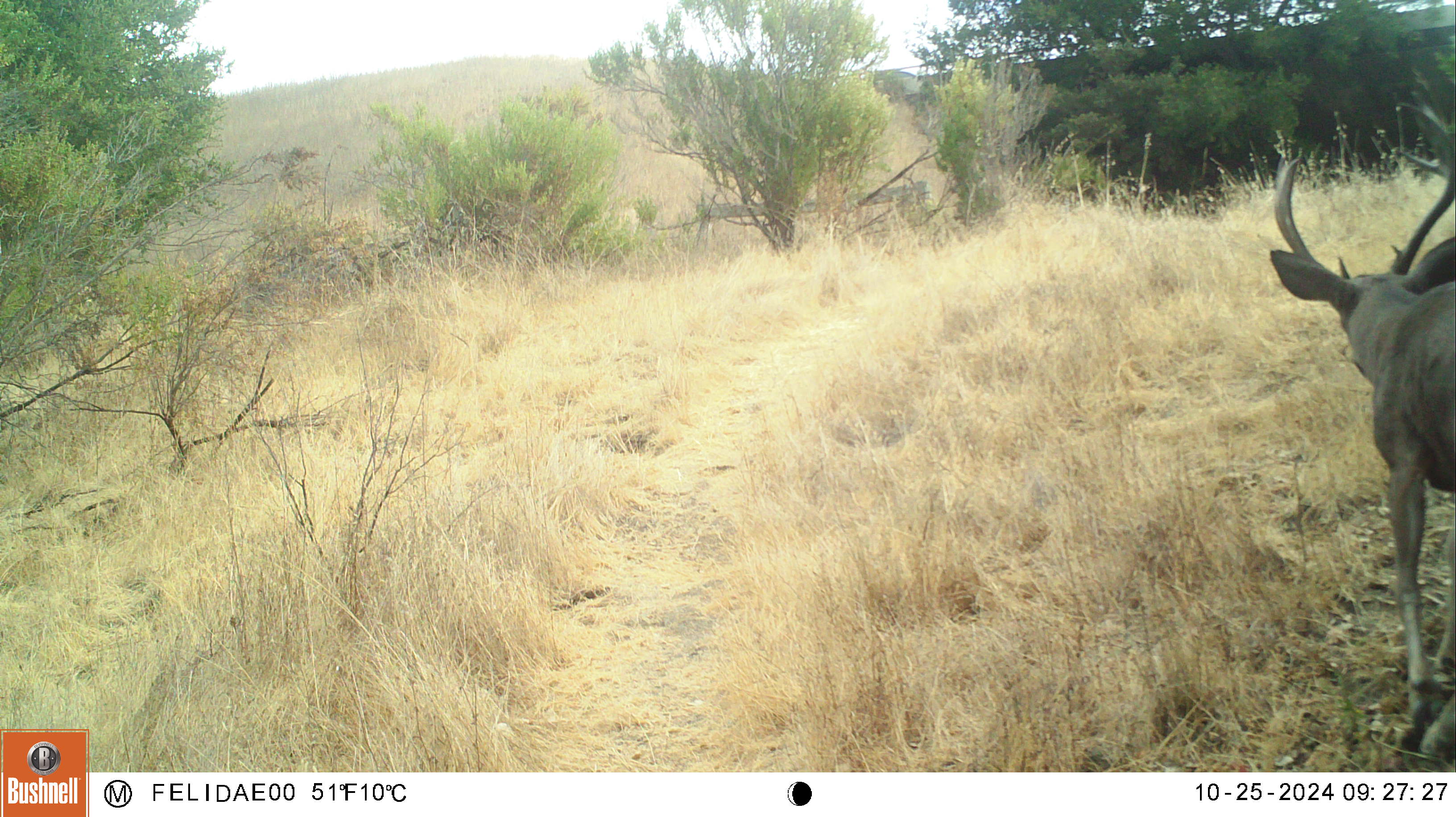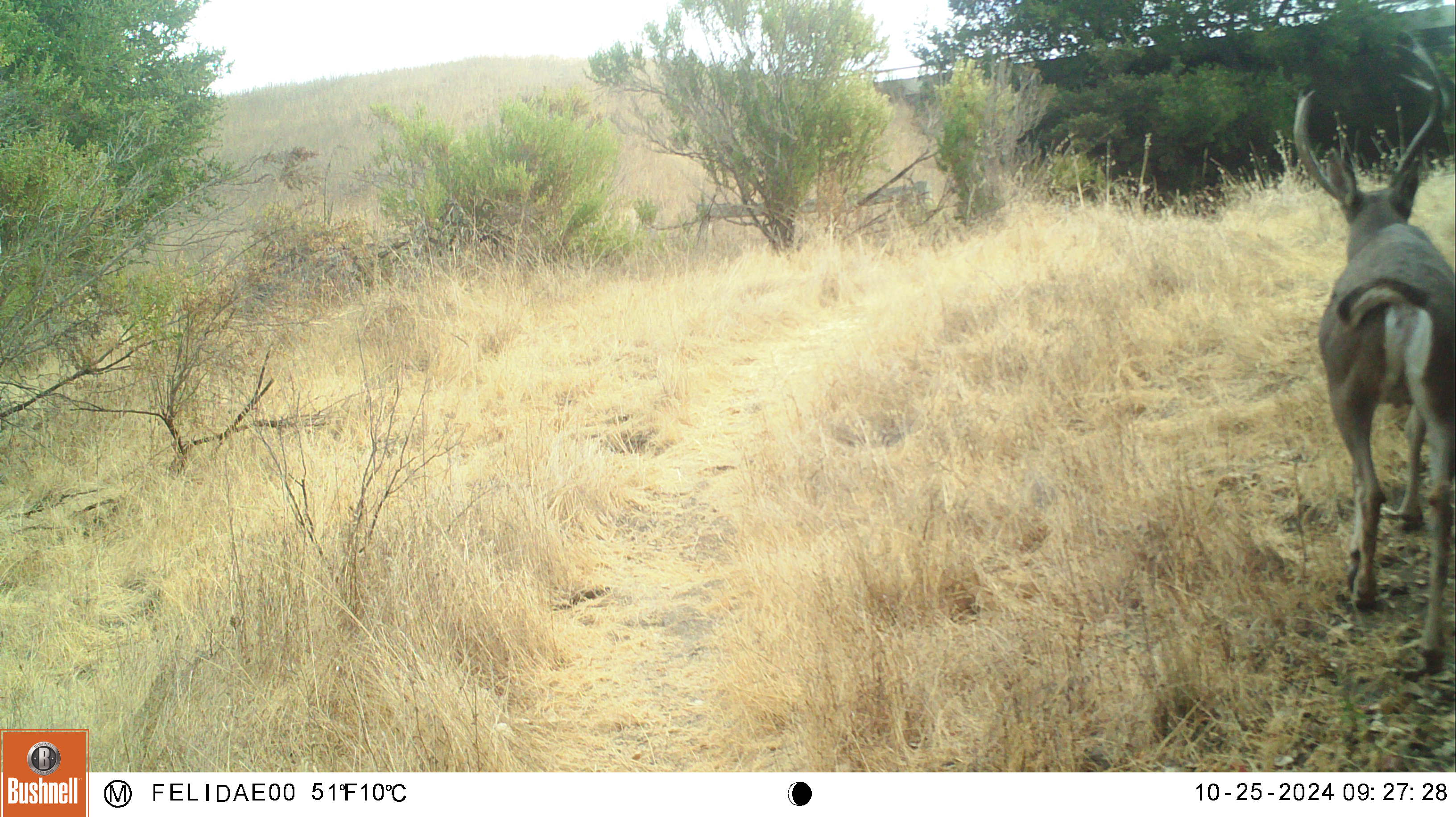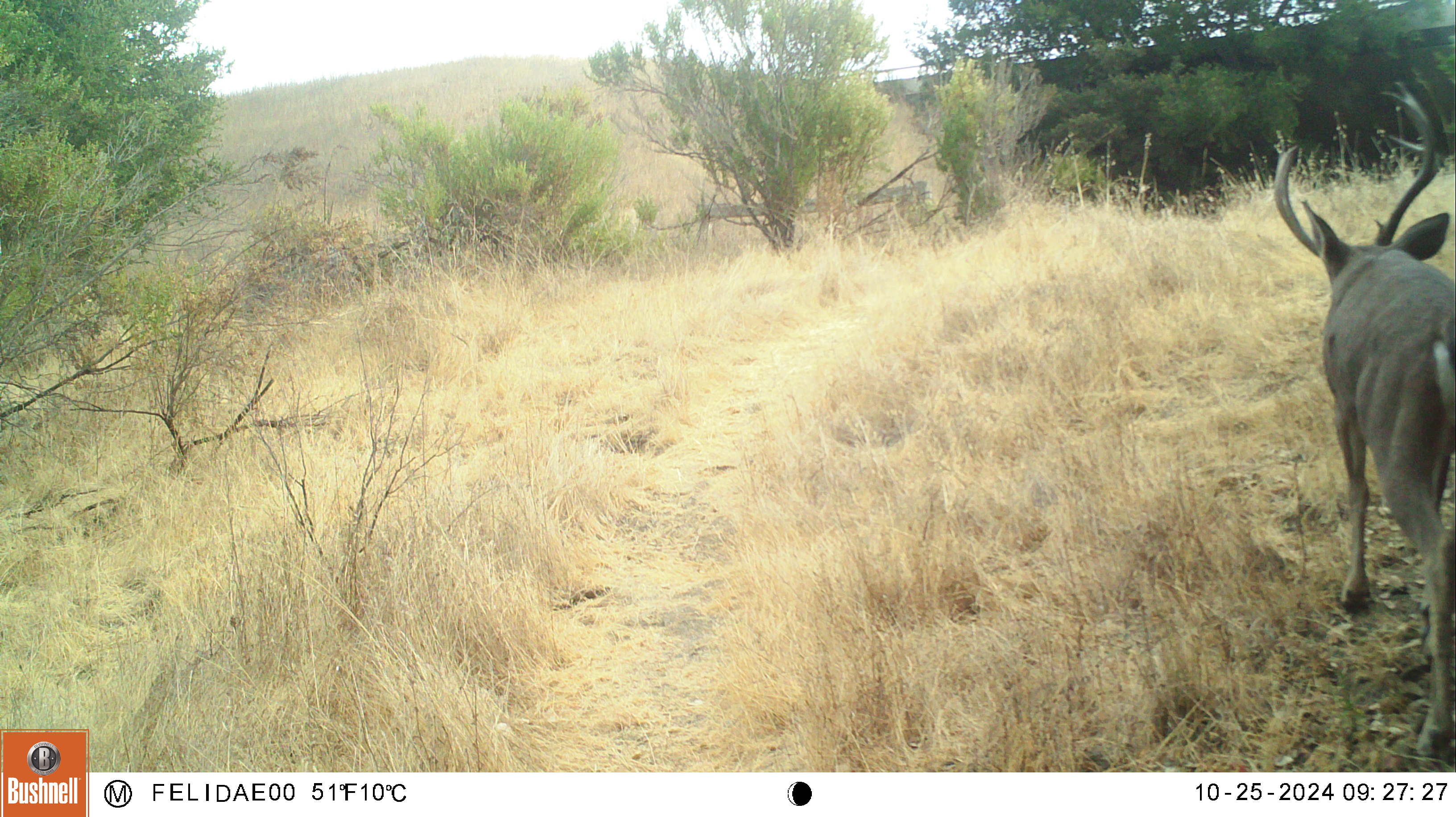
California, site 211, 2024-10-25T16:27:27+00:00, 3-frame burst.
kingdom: Animalia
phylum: Chordata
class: Mammalia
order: Artiodactyla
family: Cervidae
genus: Odocoileus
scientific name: Odocoileus hemionus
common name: mule deer